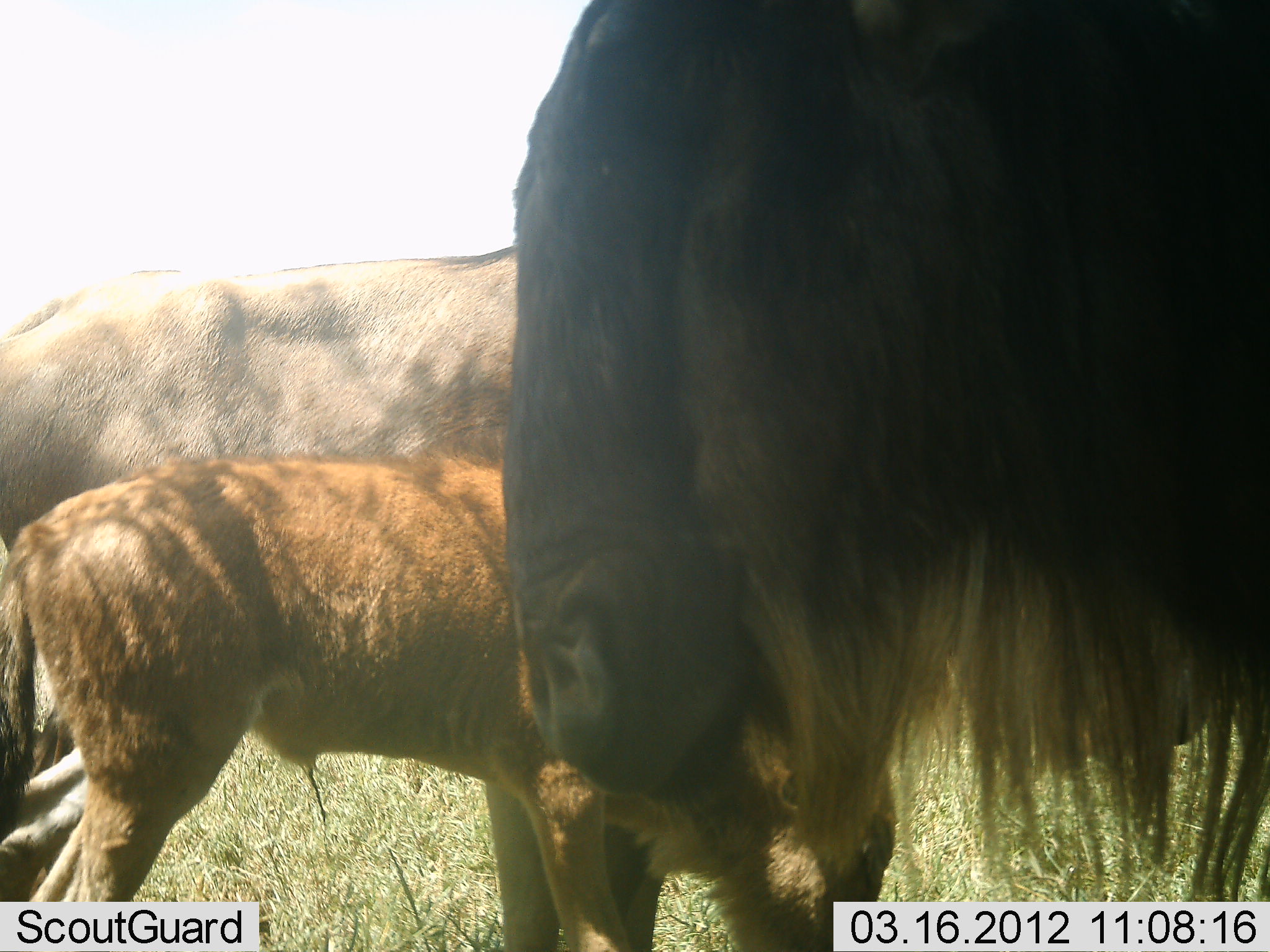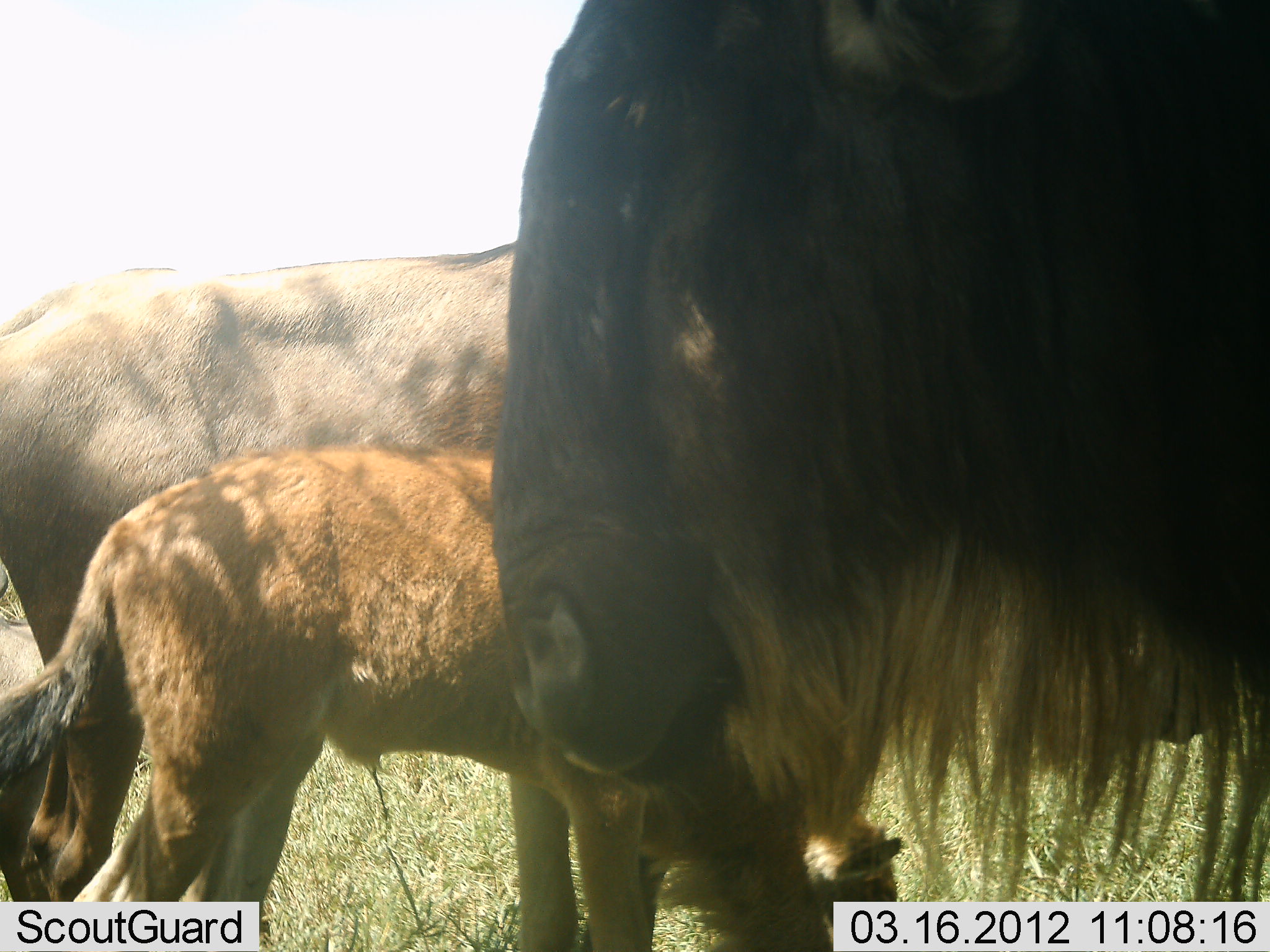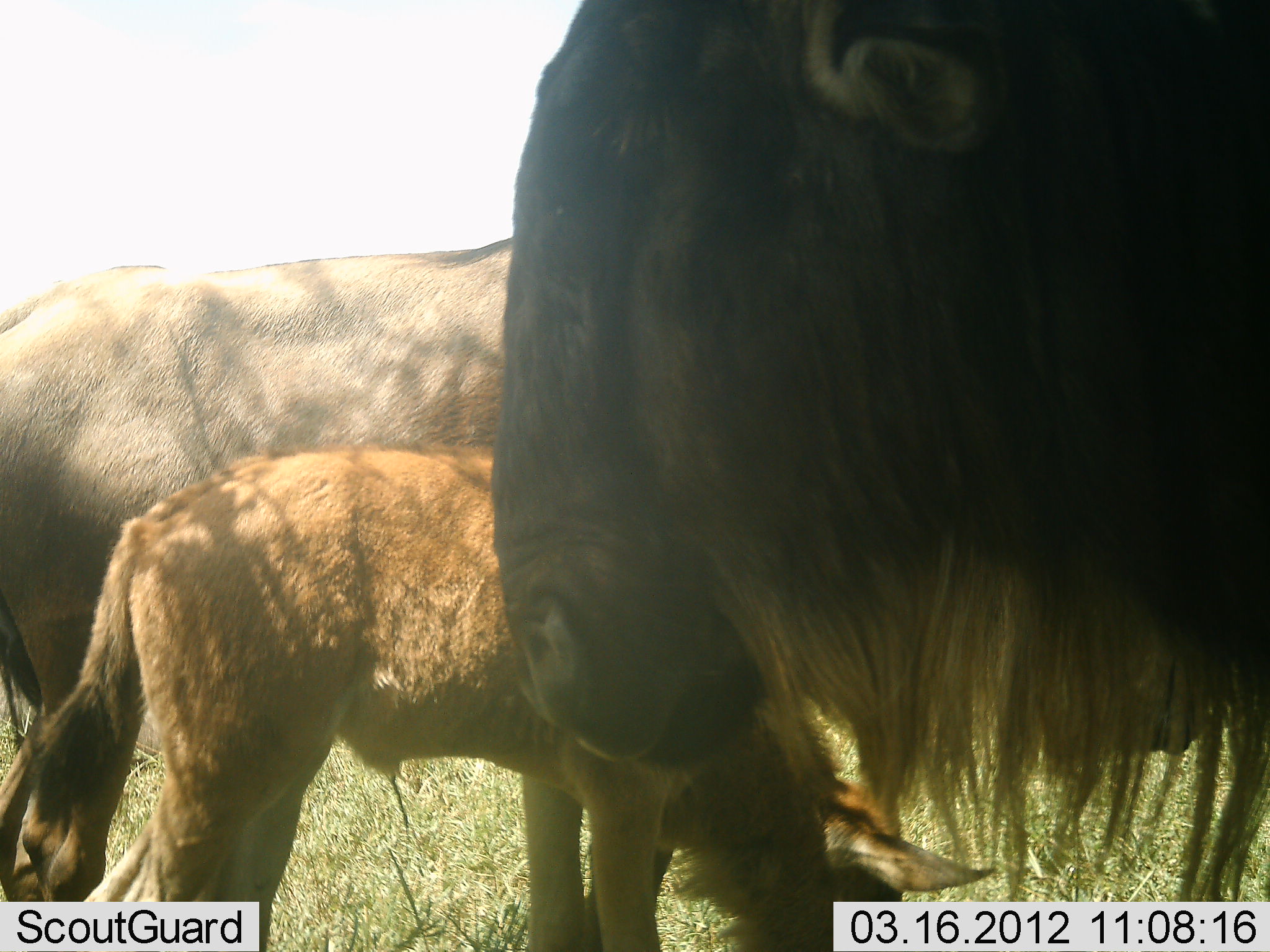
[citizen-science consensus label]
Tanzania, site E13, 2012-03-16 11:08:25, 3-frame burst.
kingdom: Animalia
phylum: Chordata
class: Mammalia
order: Artiodactyla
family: Bovidae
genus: Connochaetes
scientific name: Connochaetes taurinus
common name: blue wildebeest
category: wildebeest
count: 3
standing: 81%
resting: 0%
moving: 6%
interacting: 6%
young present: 75%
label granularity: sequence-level